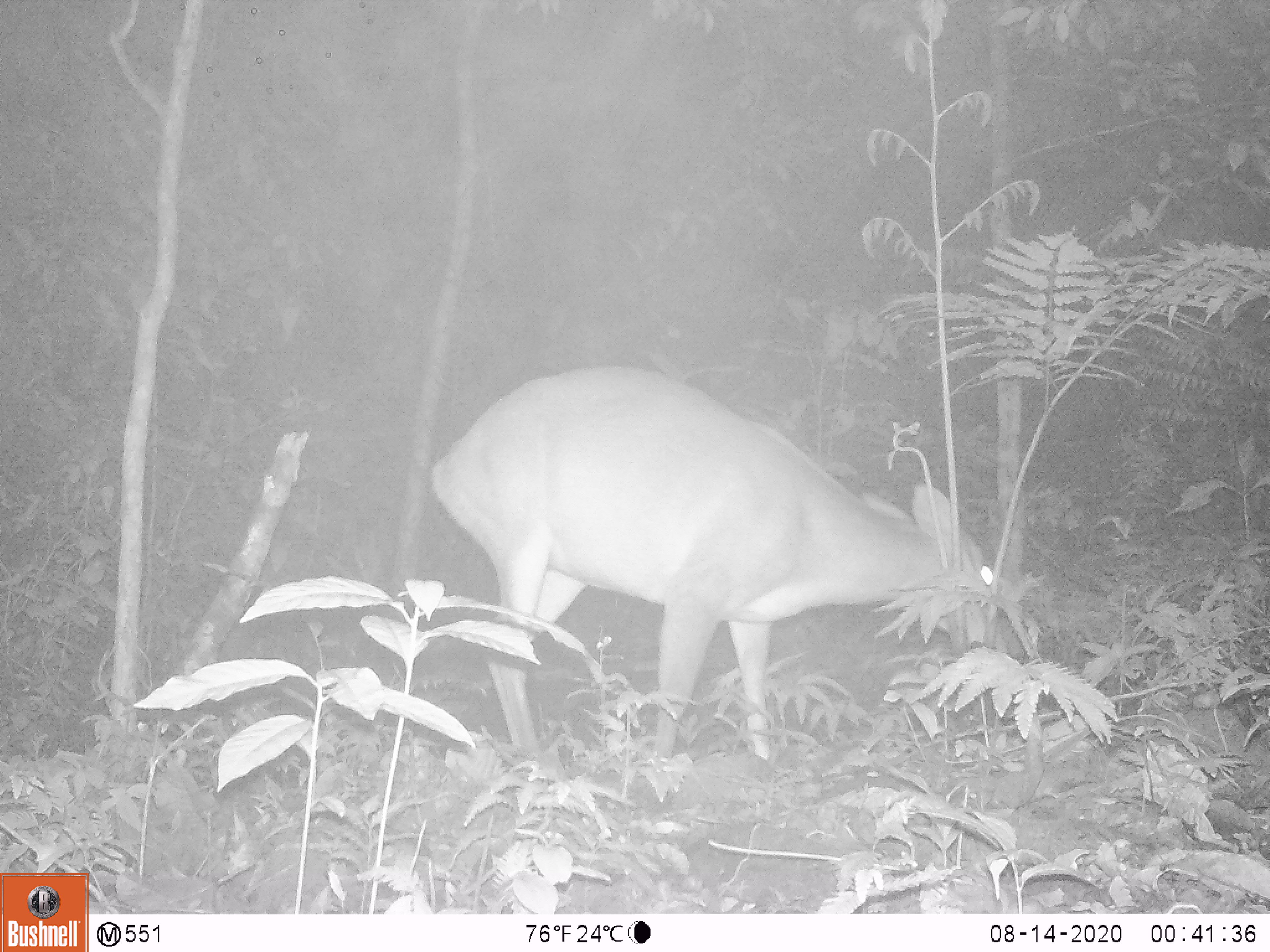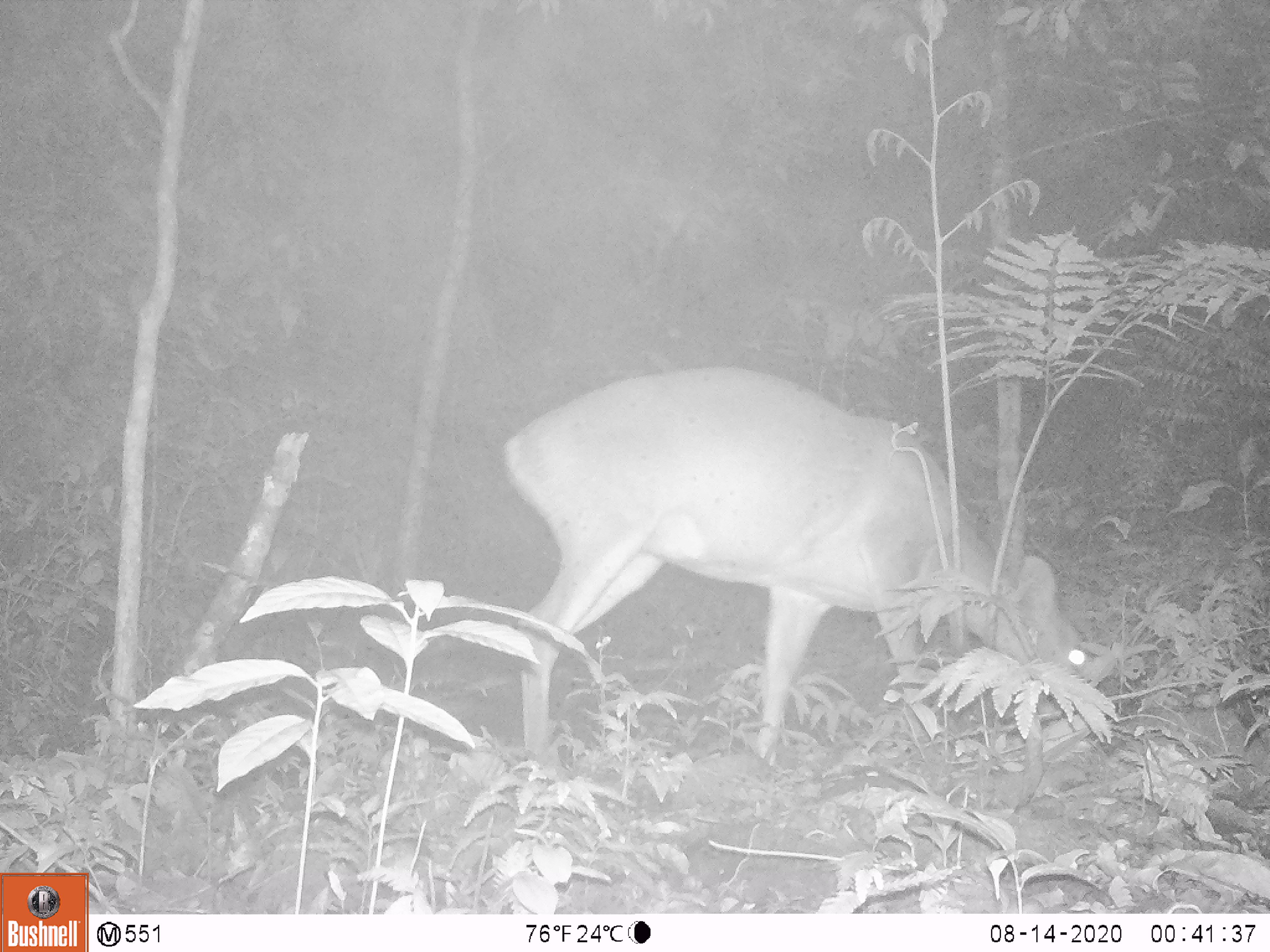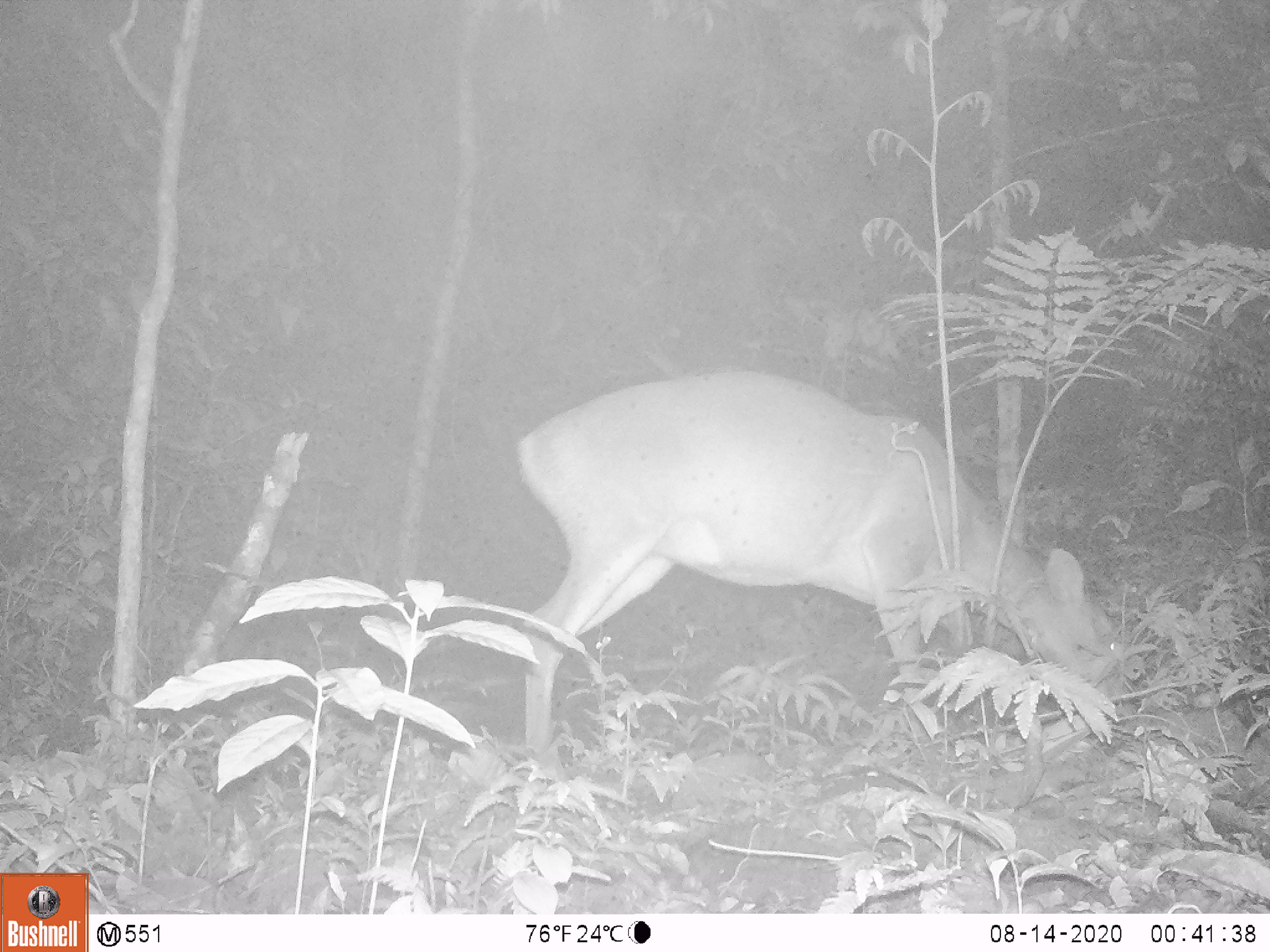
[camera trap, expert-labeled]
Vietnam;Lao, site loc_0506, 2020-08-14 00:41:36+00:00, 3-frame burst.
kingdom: Animalia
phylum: Chordata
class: Mammalia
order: Artiodactyla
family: Cervidae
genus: Muntiacus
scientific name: Muntiacus vuquangensis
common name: large-antlered muntjac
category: large antlered muntjac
Large antlered muntjac (large-antlered muntjac) (Muntiacus vuquangensis). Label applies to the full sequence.